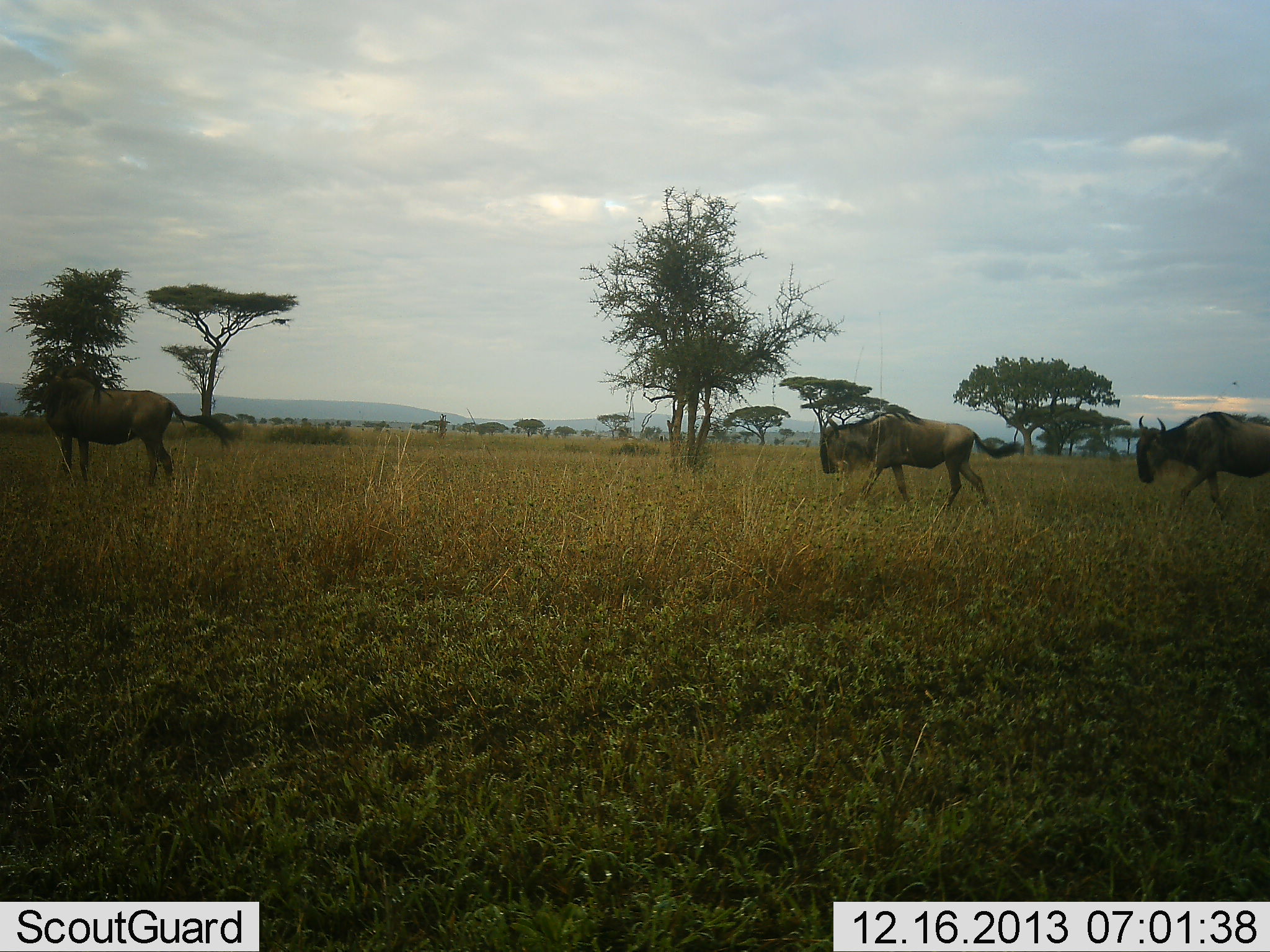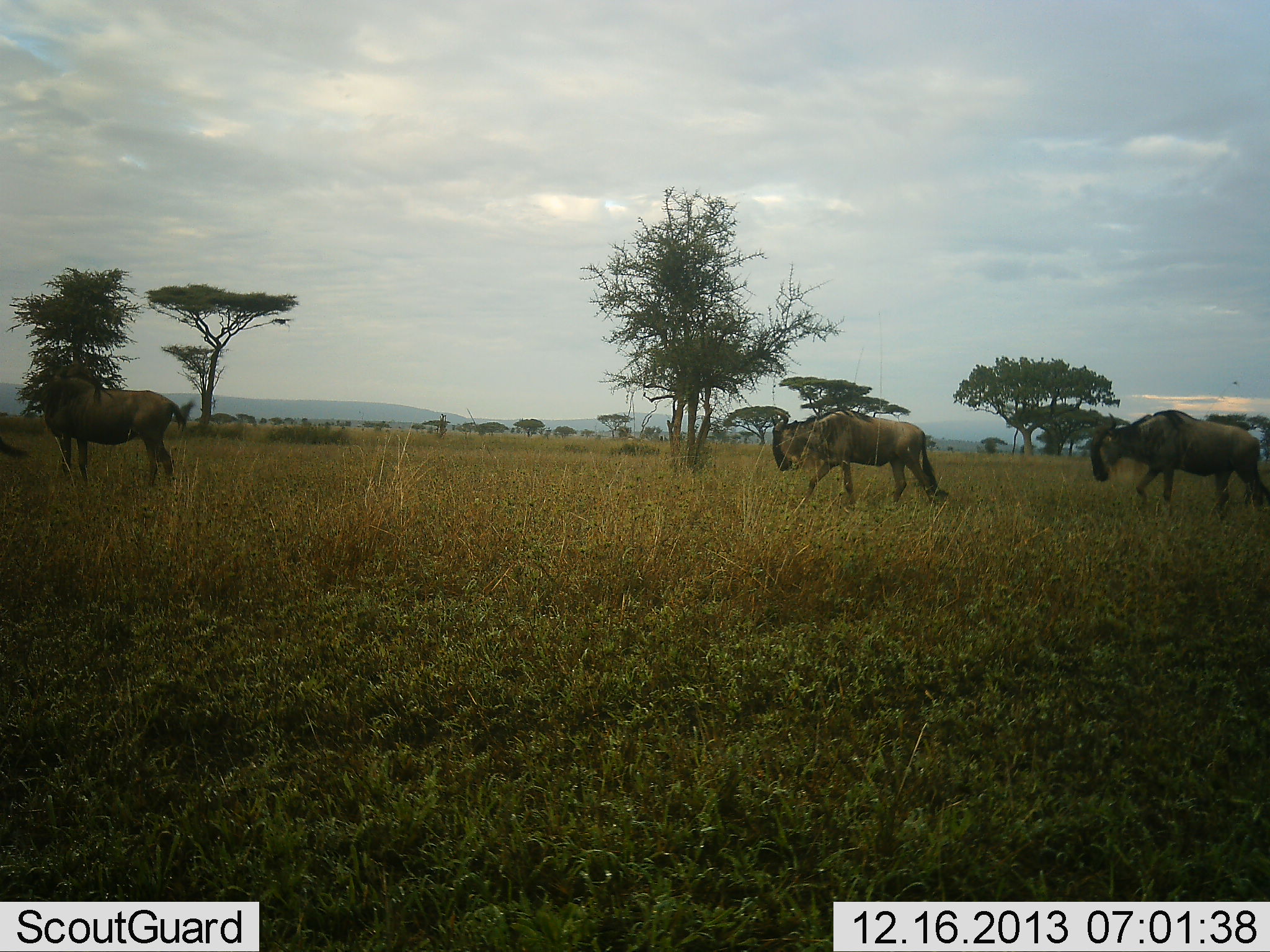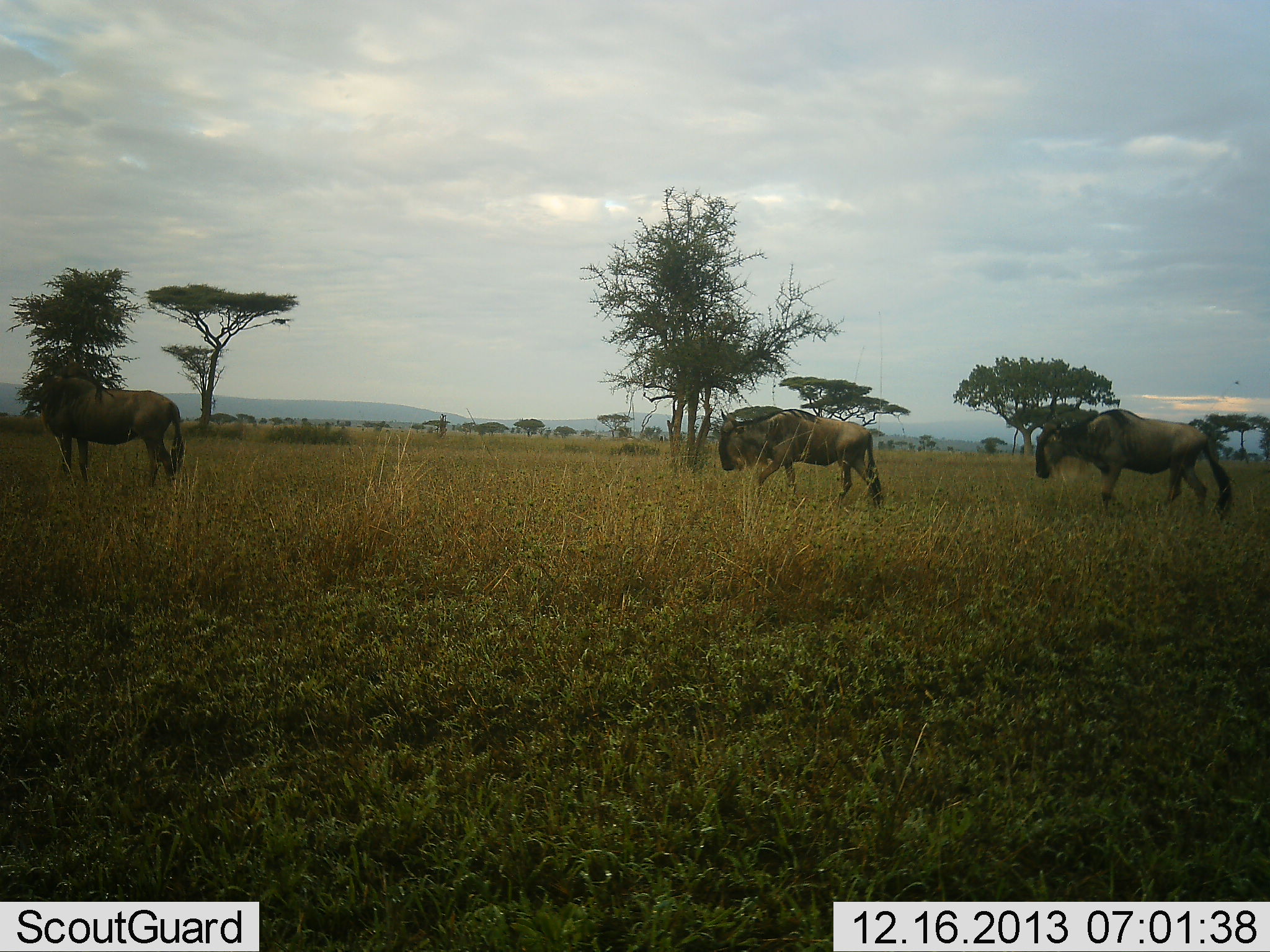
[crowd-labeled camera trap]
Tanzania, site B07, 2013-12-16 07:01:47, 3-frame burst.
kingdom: Animalia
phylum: Chordata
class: Mammalia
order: Artiodactyla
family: Bovidae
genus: Connochaetes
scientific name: Connochaetes taurinus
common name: blue wildebeest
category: wildebeest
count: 3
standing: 60%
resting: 0%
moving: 80%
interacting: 0%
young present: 0%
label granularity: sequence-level